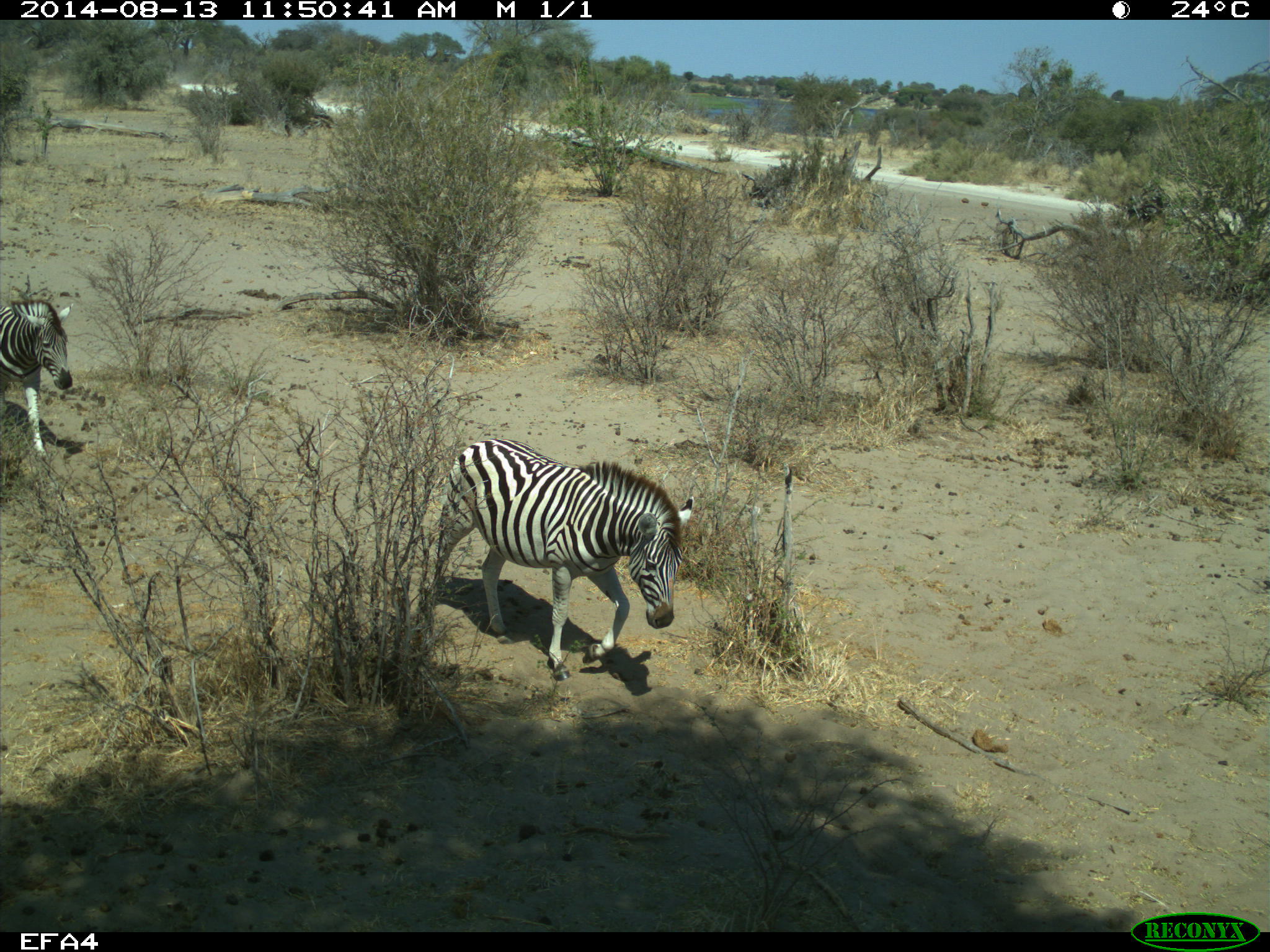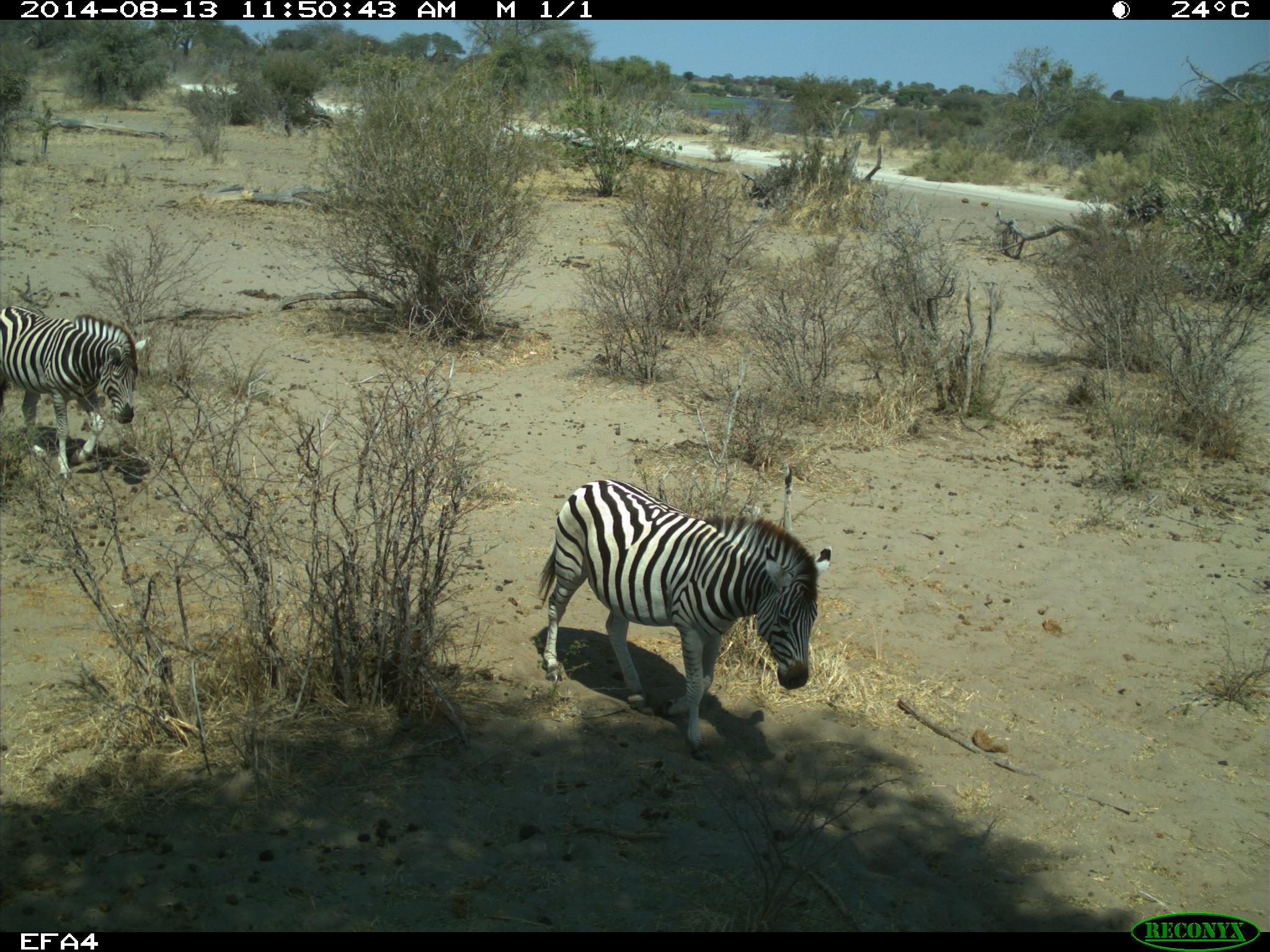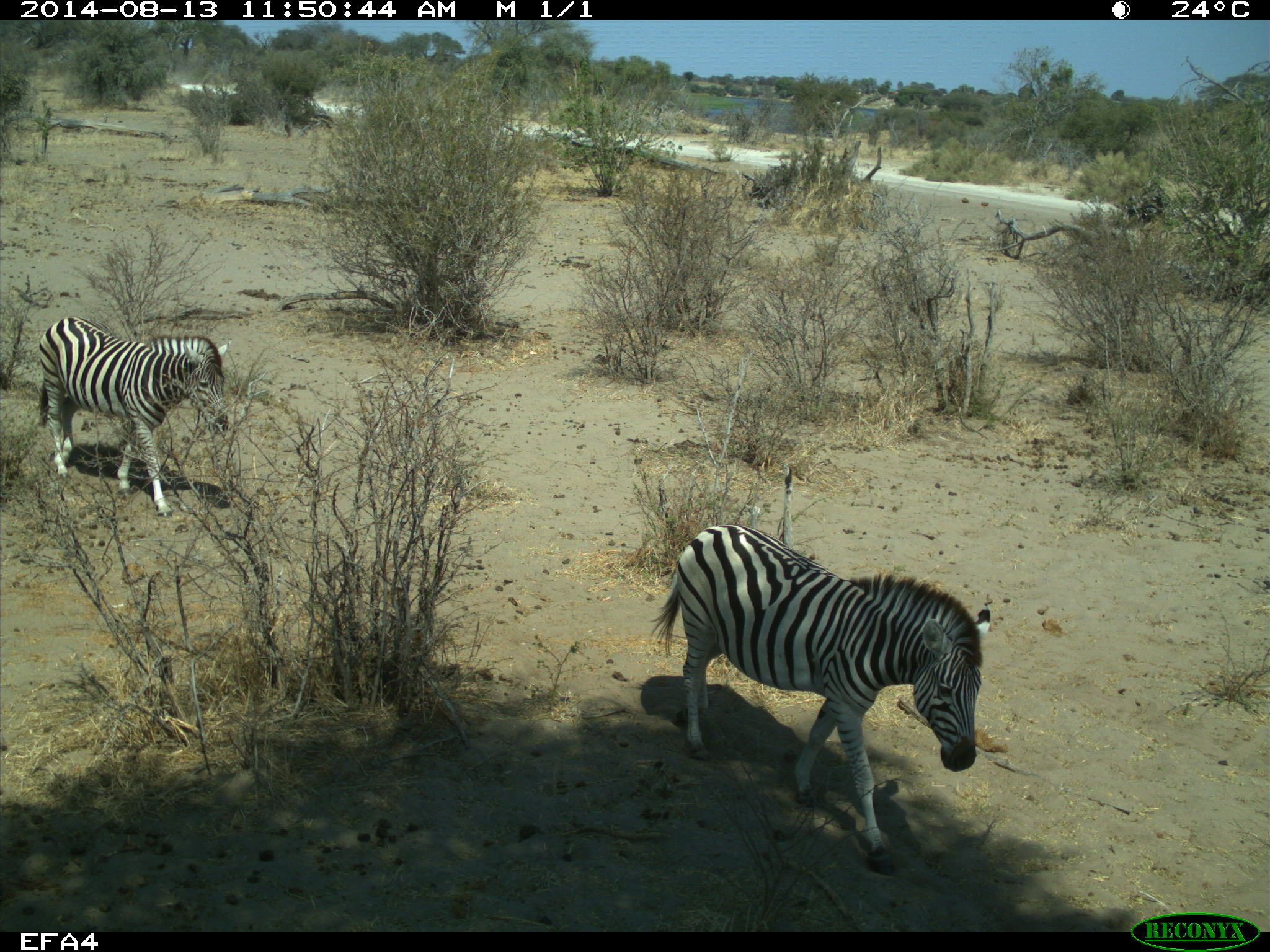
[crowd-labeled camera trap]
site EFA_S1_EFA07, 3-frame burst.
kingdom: Animalia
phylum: Chordata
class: Mammalia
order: Perissodactyla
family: Equidae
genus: Equus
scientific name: Equus quagga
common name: plains zebra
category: zebraplains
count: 2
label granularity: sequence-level